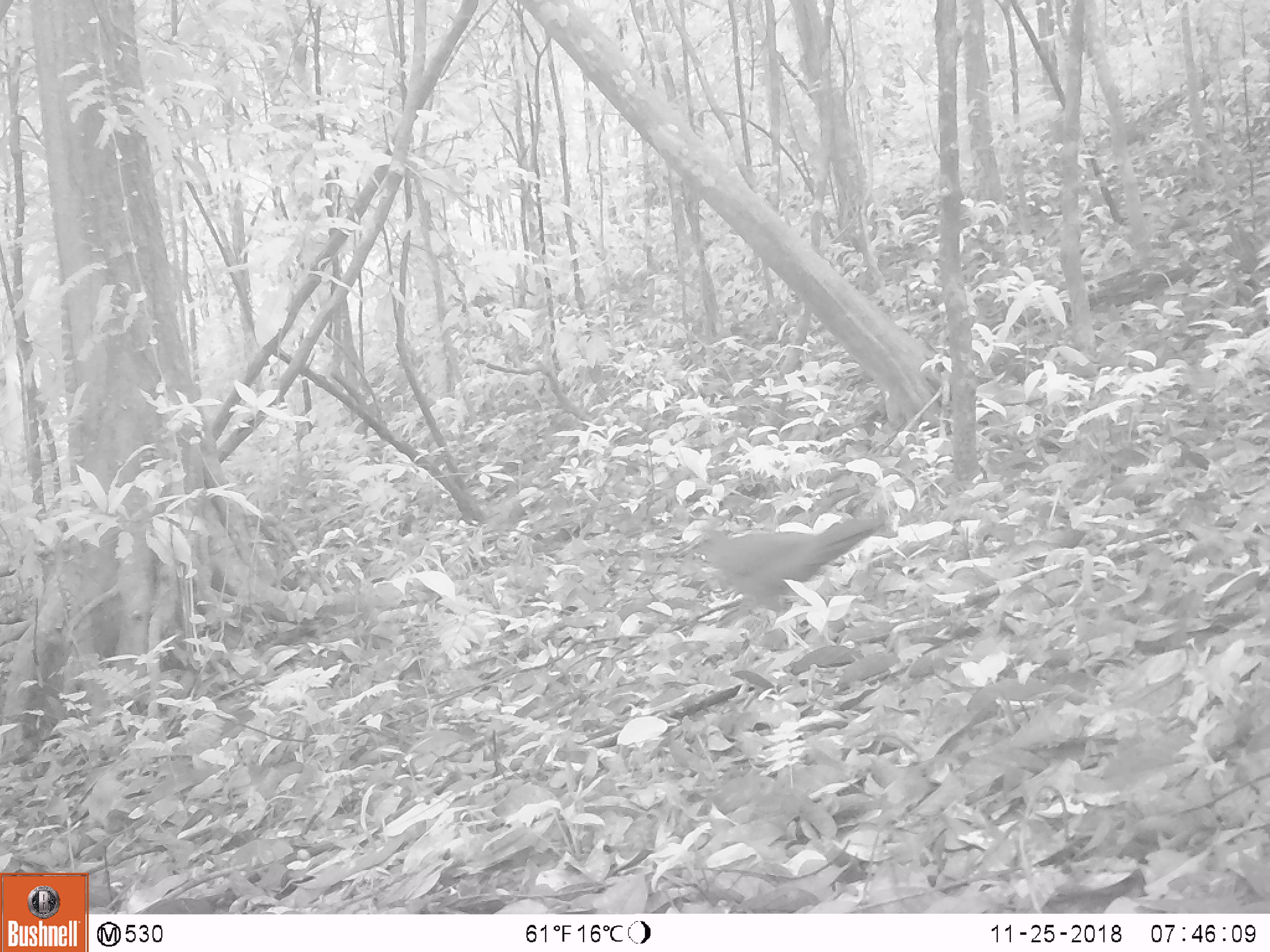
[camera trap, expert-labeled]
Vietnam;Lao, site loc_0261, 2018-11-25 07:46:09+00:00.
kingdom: Animalia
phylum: Chordata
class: Aves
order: Galliformes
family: Phasianidae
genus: Lophura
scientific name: Lophura nycthemera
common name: silver pheasant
Silver pheasant (Lophura nycthemera). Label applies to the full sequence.